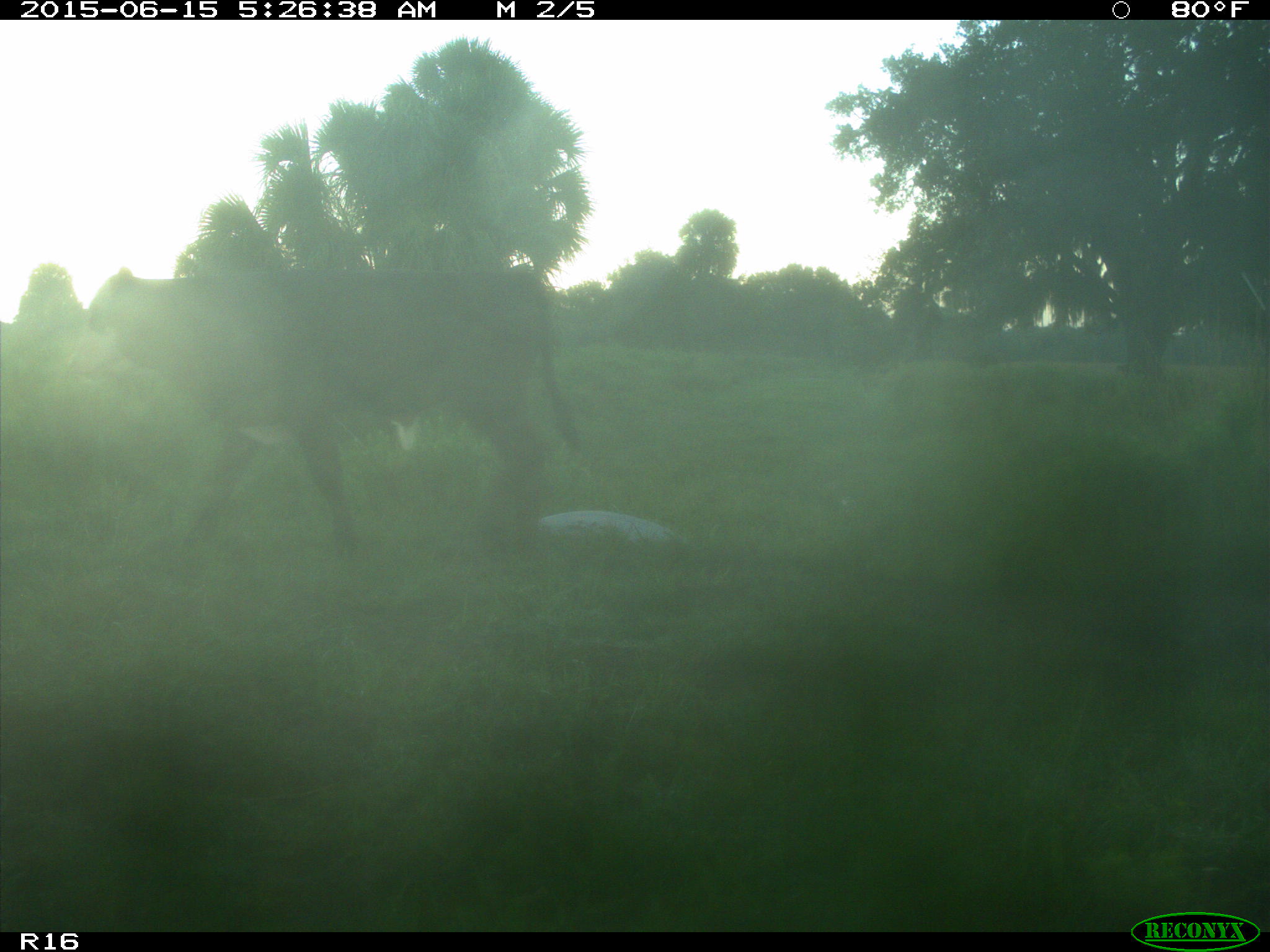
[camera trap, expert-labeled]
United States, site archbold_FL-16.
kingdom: Animalia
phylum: Chordata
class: Mammalia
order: Artiodactyla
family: Bovidae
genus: Bos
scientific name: Bos taurus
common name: domestic cow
Bos taurus (domestic cow).